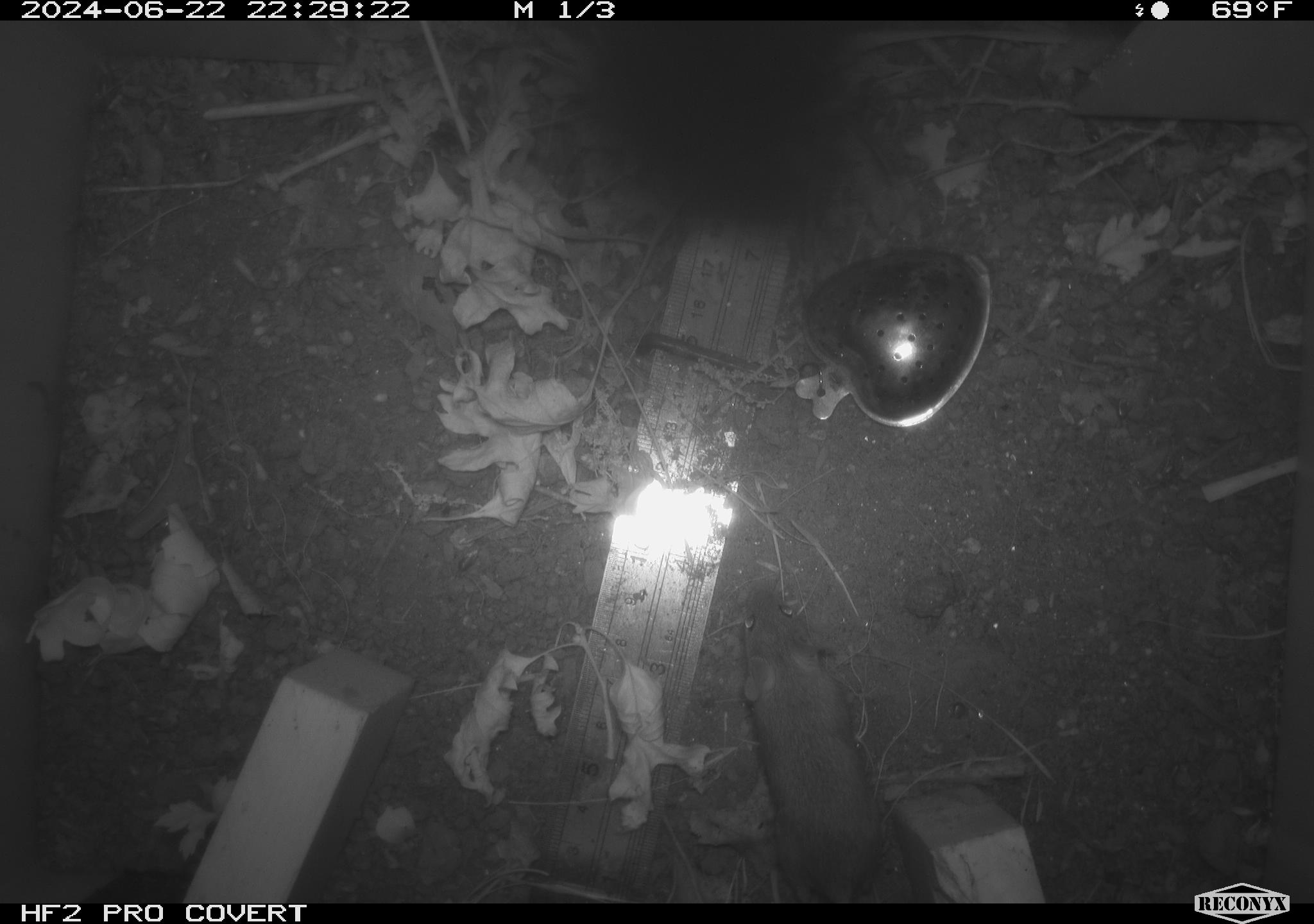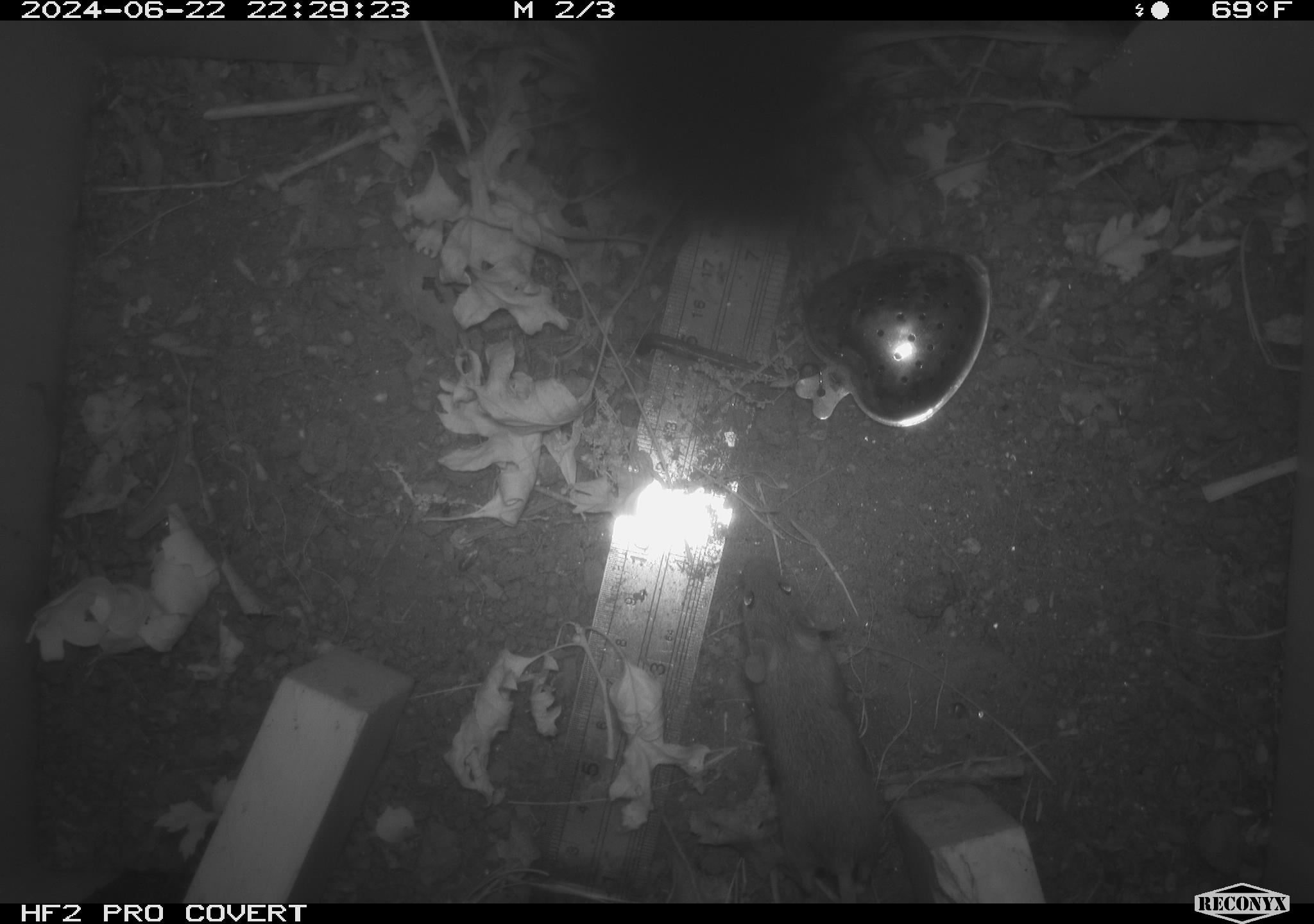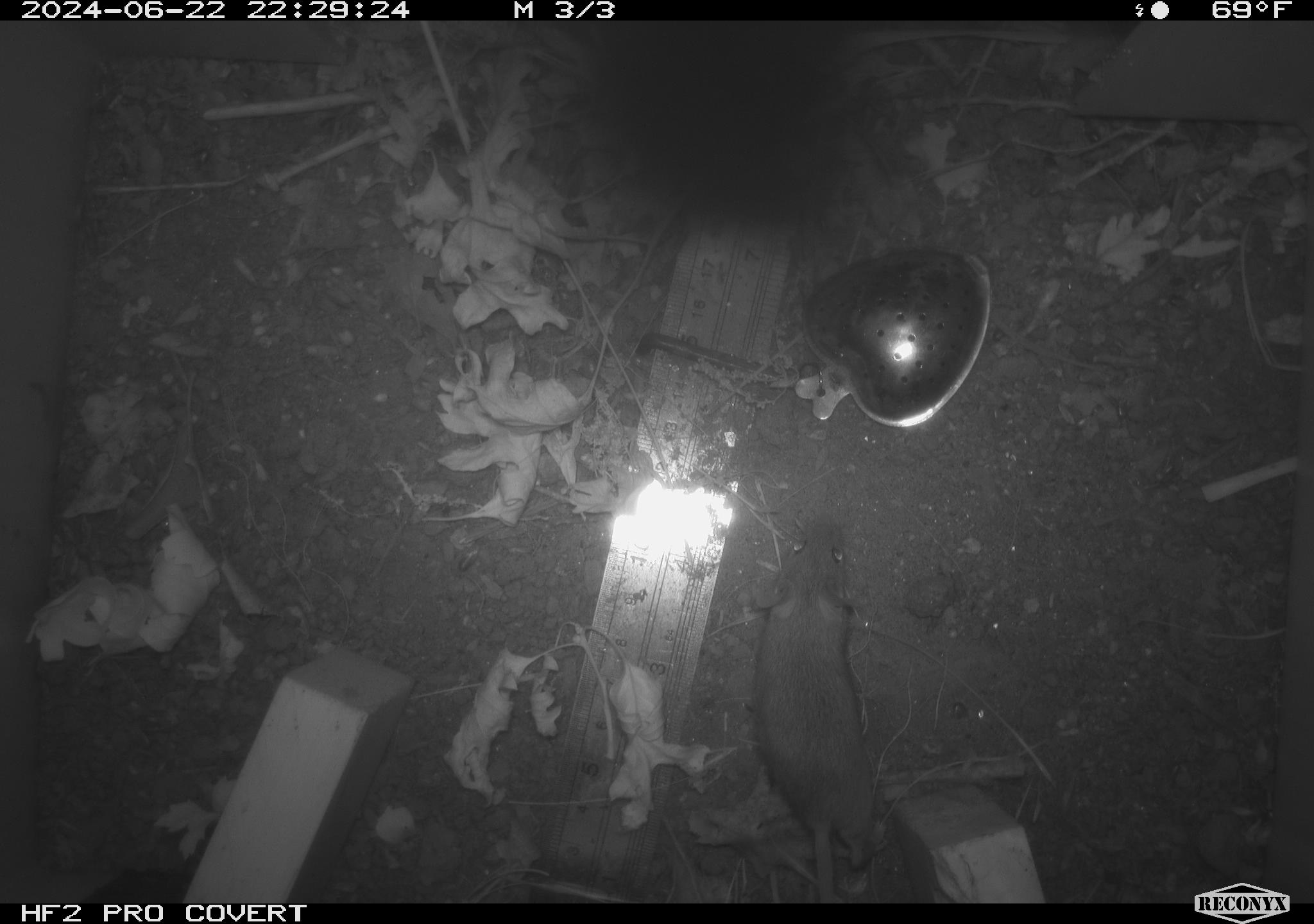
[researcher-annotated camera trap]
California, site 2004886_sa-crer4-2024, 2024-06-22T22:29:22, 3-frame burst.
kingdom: Animalia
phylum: Chordata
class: Mammalia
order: Rodentia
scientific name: Rodentia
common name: mouse species